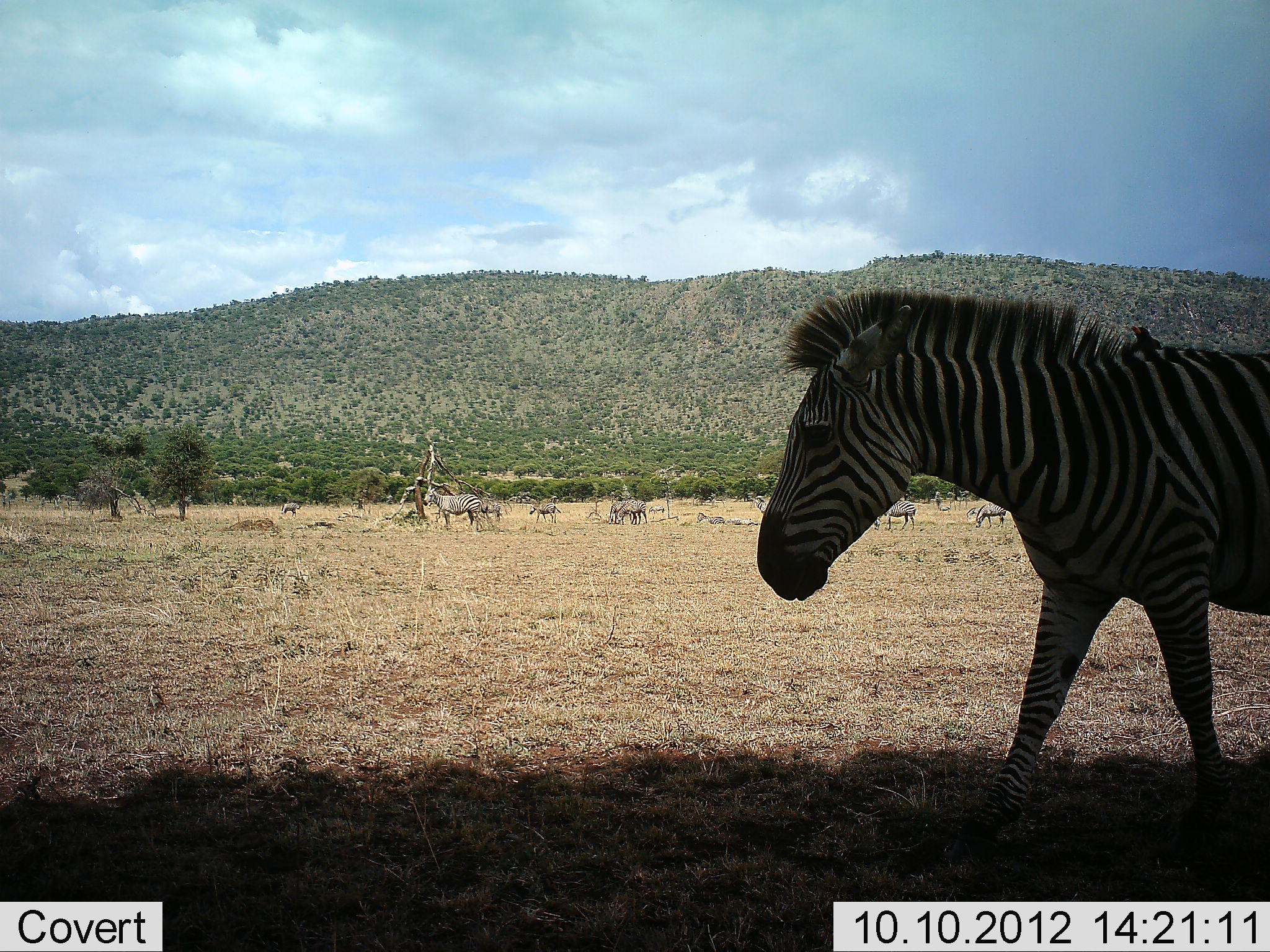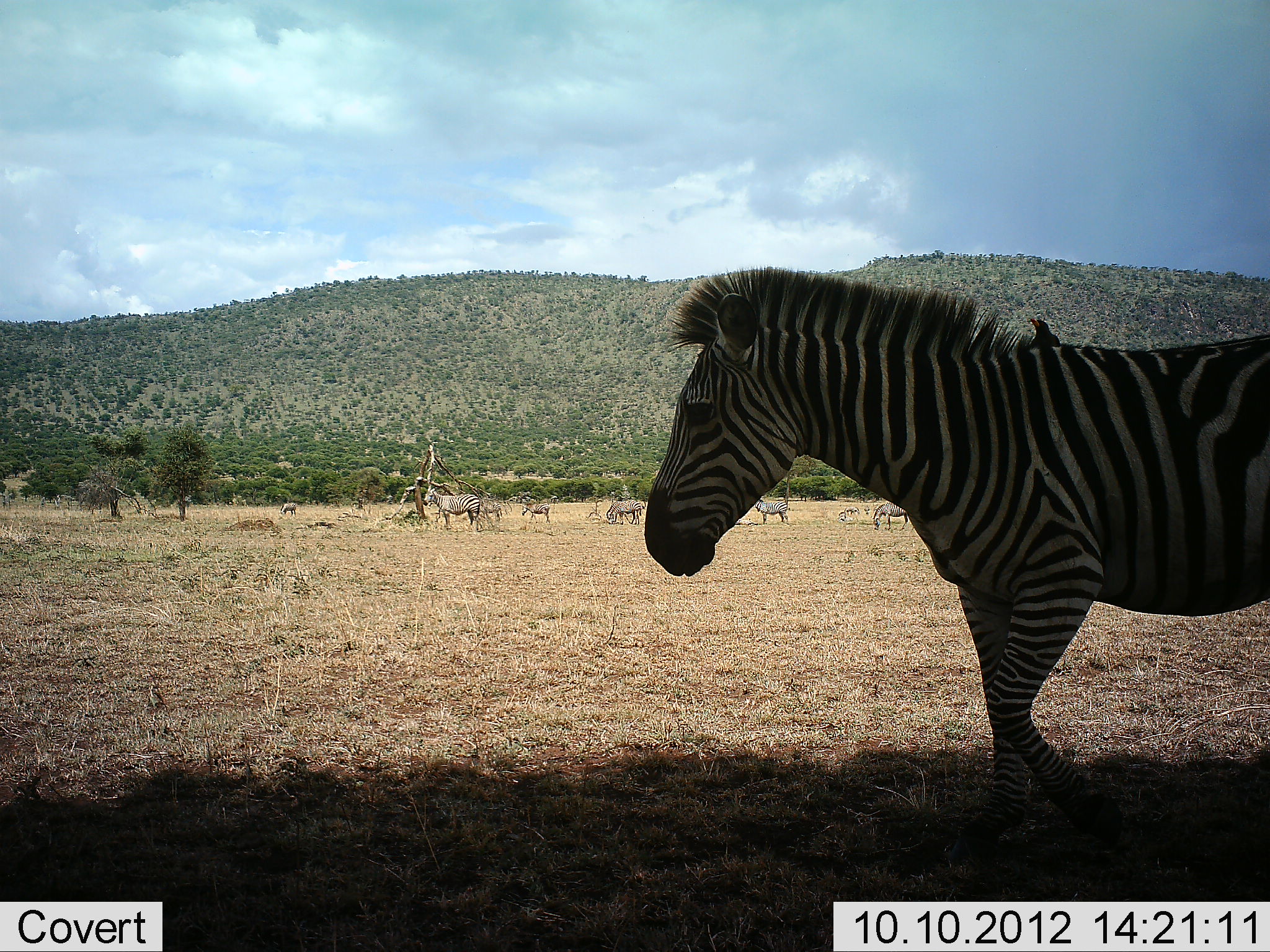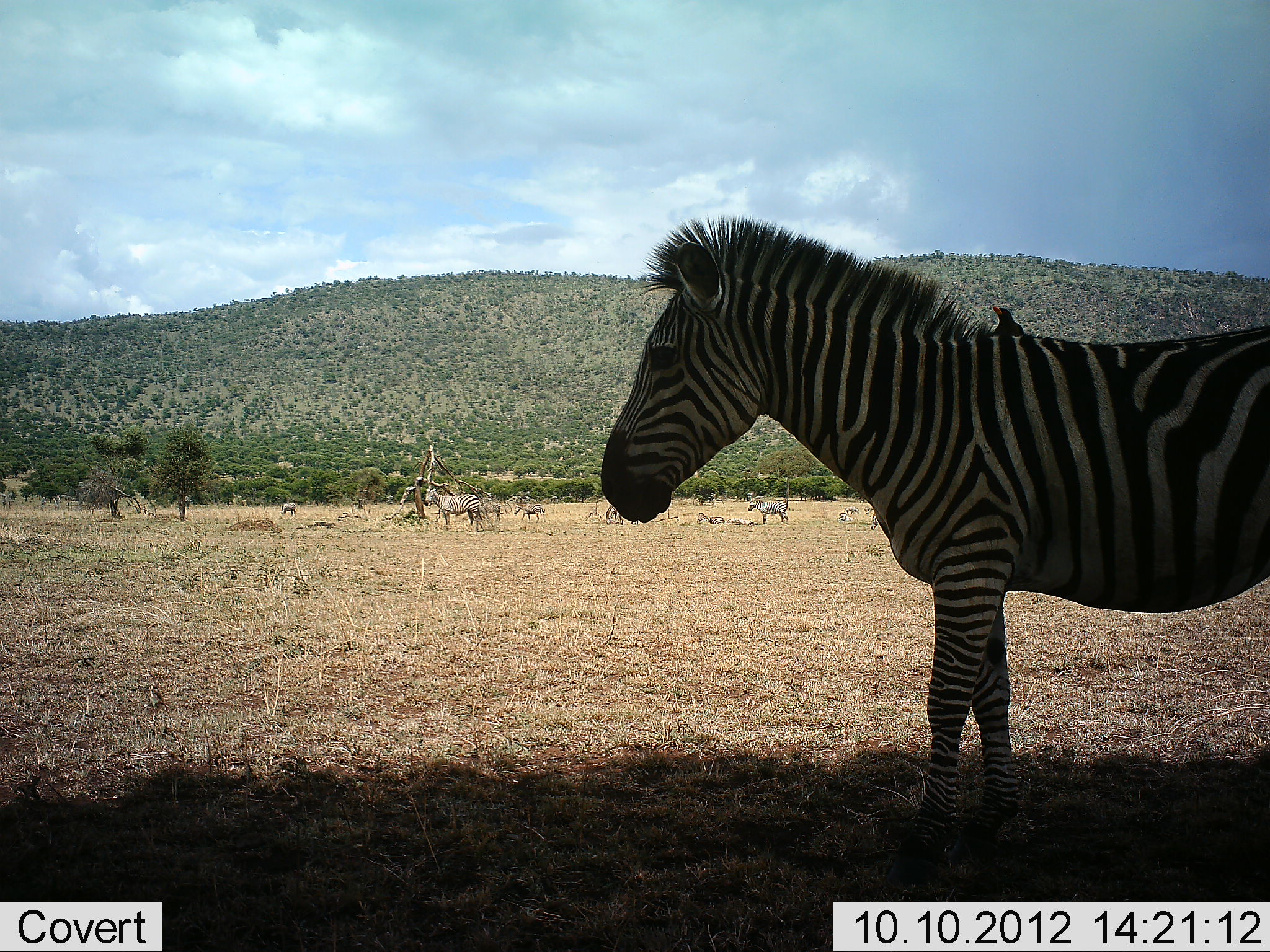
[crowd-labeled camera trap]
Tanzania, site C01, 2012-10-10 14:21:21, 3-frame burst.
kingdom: Animalia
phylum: Chordata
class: Mammalia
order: Perissodactyla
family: Equidae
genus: Equus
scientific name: Equus quagga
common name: plains zebra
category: zebra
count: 9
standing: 80%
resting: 0%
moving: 80%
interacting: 0%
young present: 20%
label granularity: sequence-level